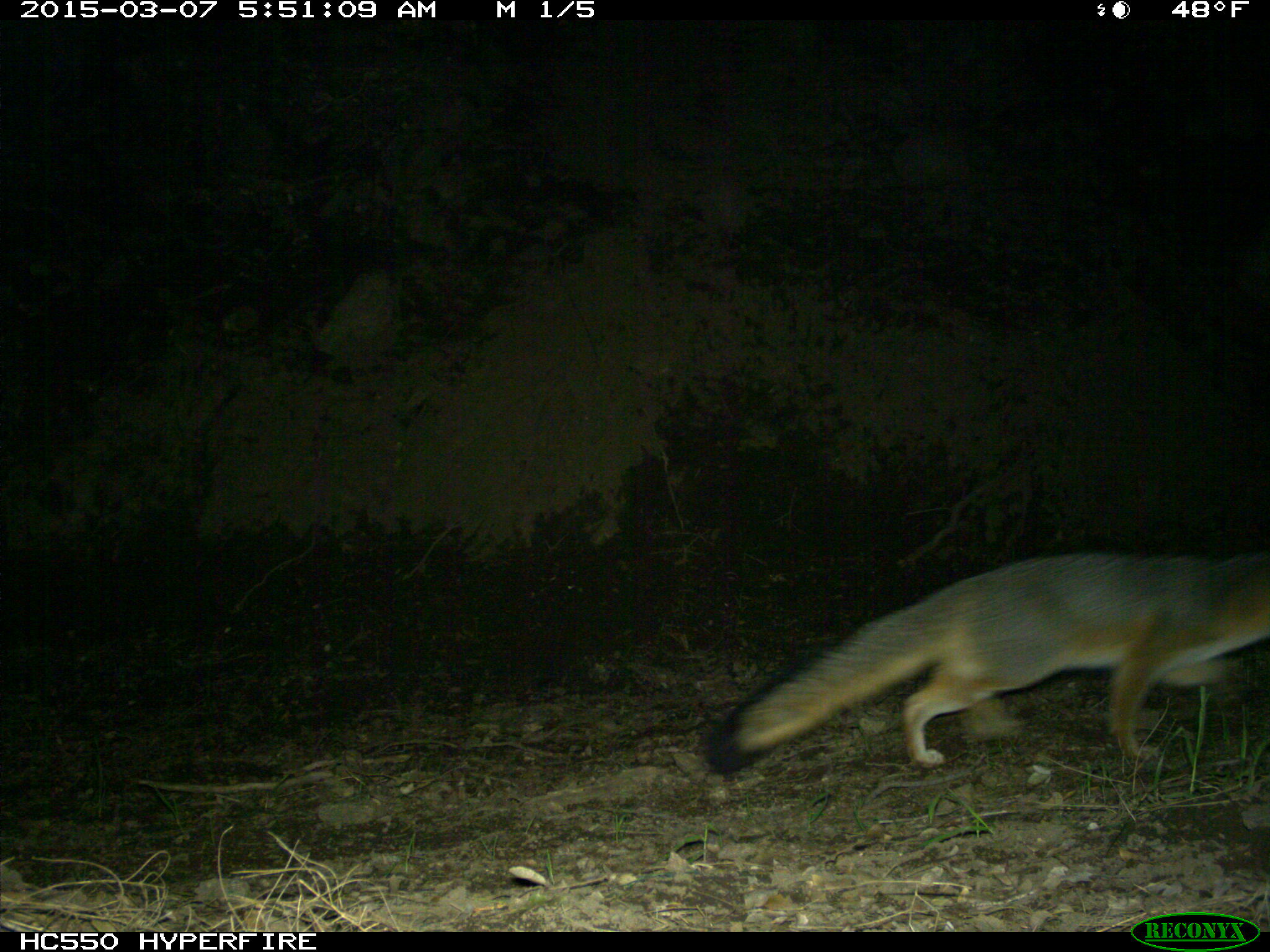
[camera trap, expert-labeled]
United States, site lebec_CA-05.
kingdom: Animalia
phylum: Chordata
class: Mammalia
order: Carnivora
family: Canidae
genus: Urocyon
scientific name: Urocyon cinereoargenteus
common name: gray fox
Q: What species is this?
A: Urocyon cinereoargenteus (gray fox).